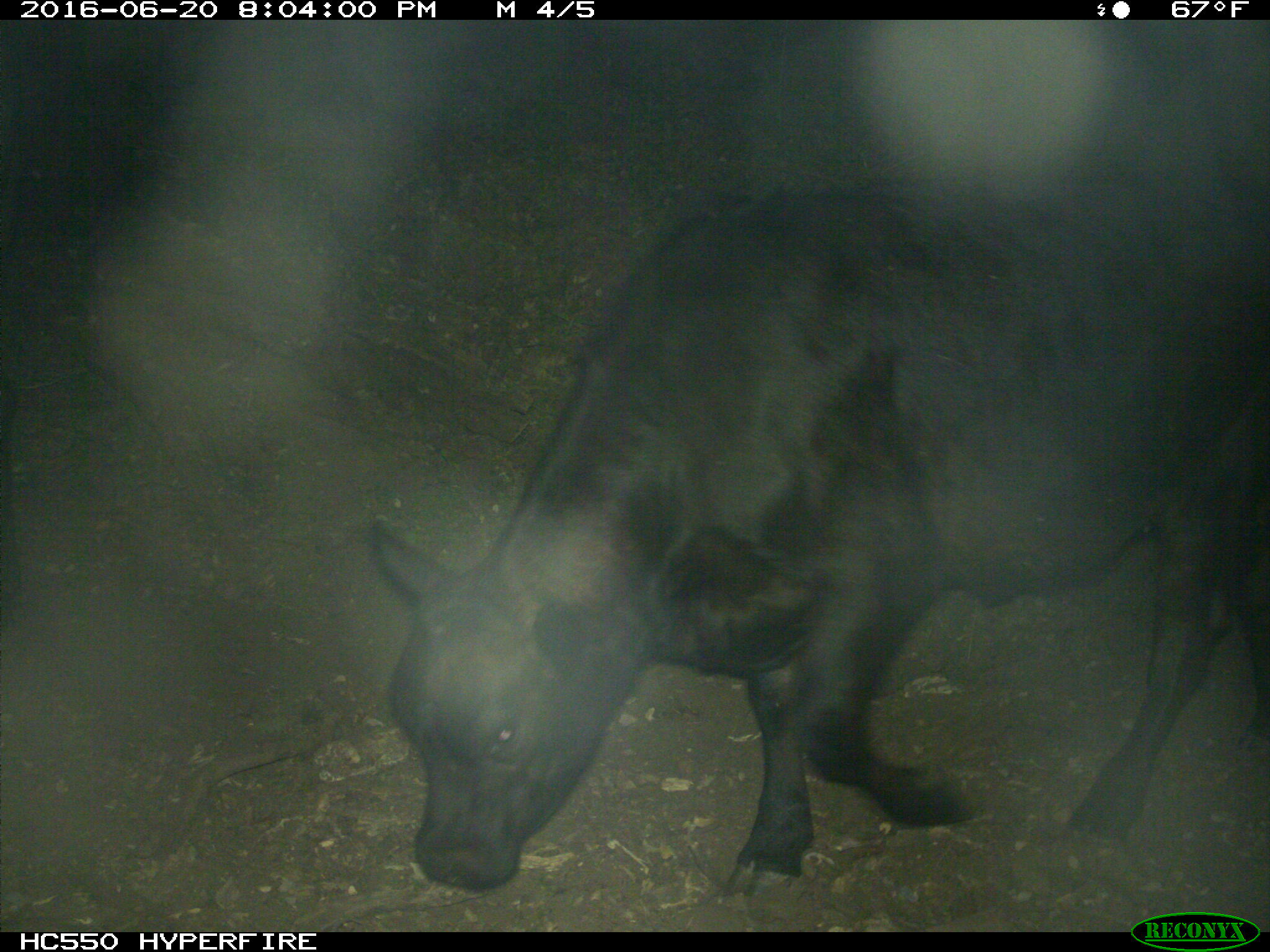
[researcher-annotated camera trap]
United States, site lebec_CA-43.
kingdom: Animalia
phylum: Chordata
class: Mammalia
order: Artiodactyla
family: Bovidae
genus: Bos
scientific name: Bos taurus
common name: domestic cow